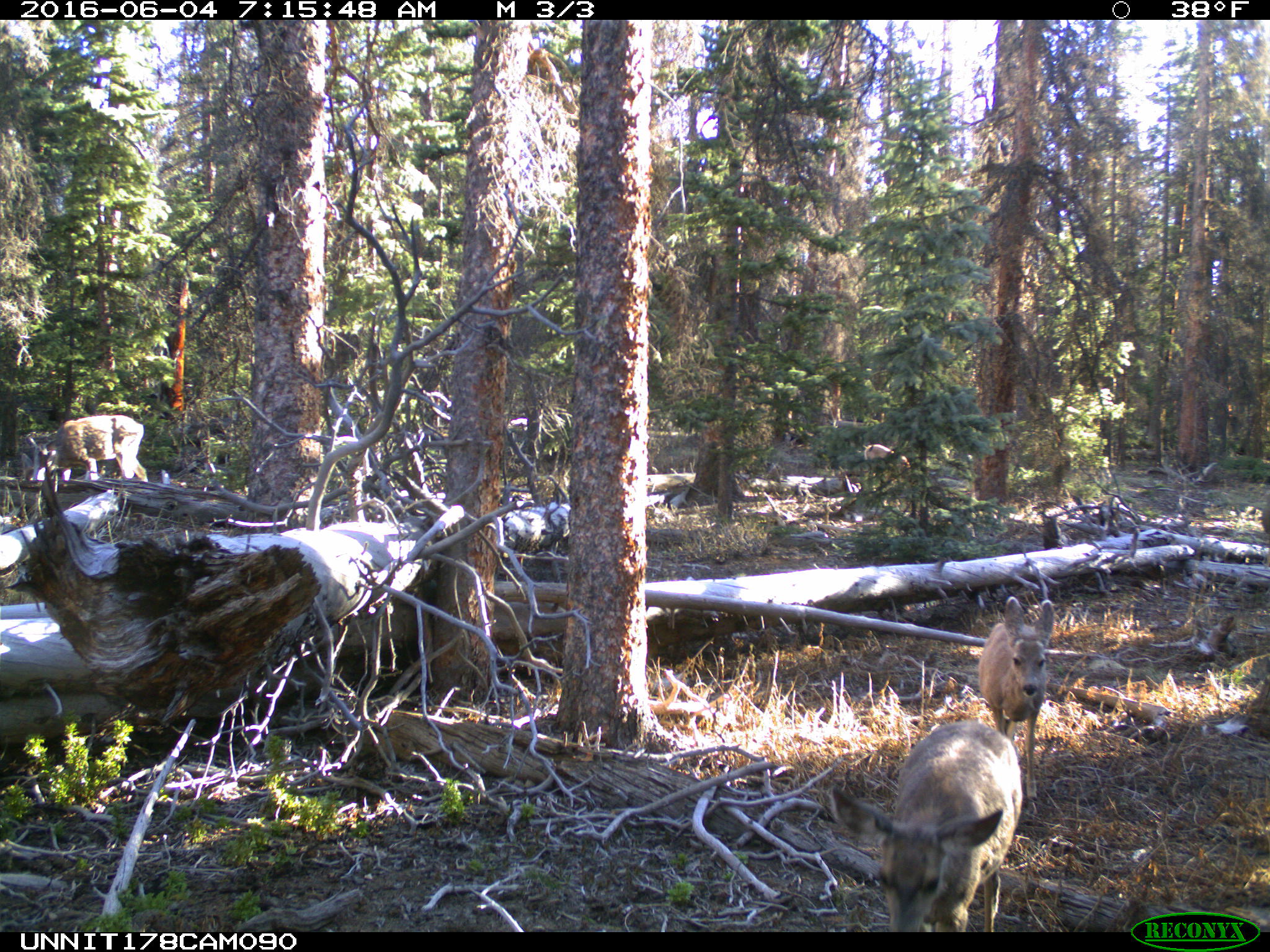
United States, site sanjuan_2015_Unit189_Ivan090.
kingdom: Animalia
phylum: Chordata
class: Mammalia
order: Artiodactyla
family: Cervidae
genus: Odocoileus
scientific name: Odocoileus hemionus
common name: mule deer